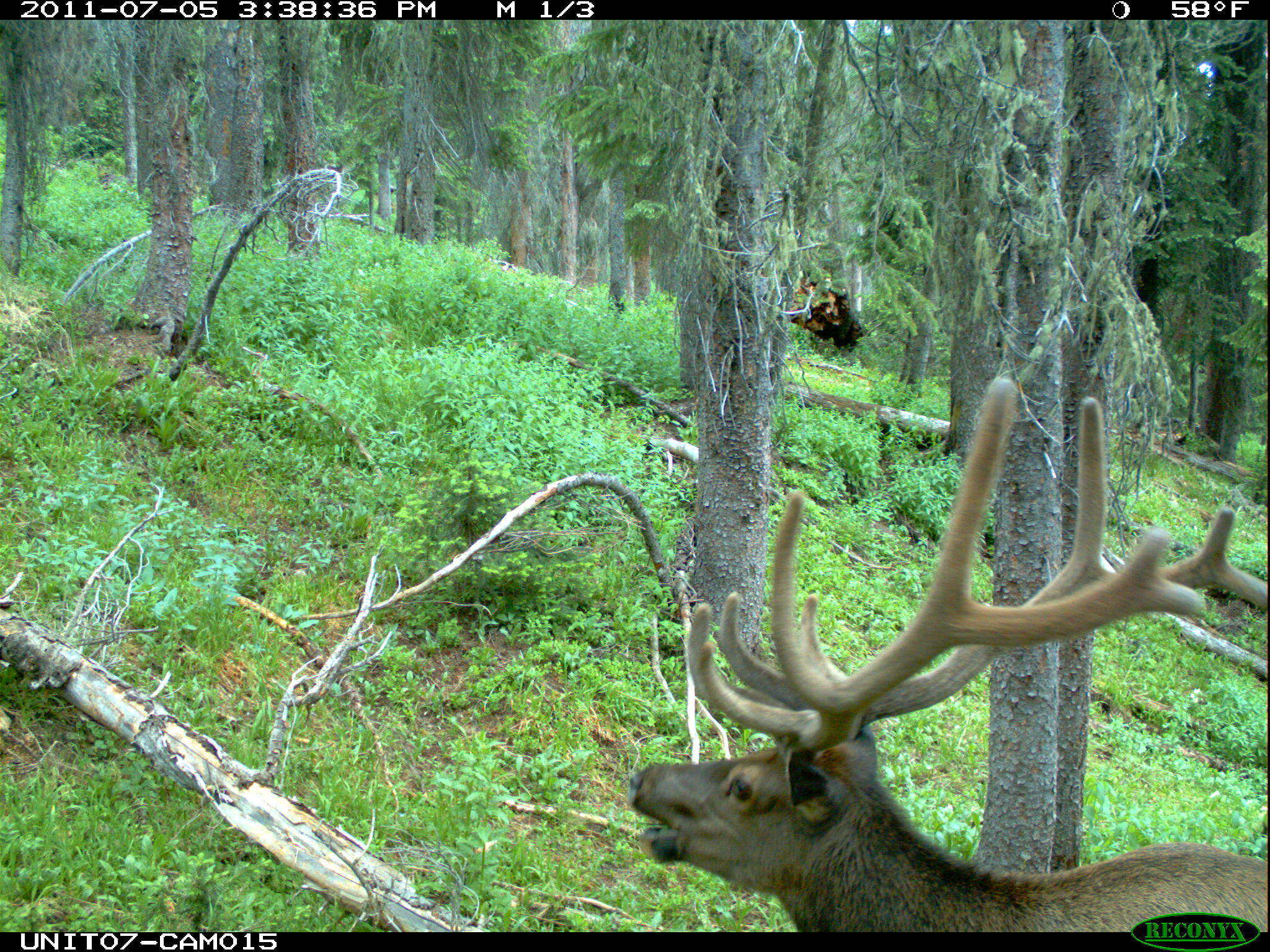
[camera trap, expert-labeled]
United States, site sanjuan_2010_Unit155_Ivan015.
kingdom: Animalia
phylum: Chordata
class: Mammalia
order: Artiodactyla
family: Cervidae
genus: Cervus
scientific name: Cervus elaphus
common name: red deer